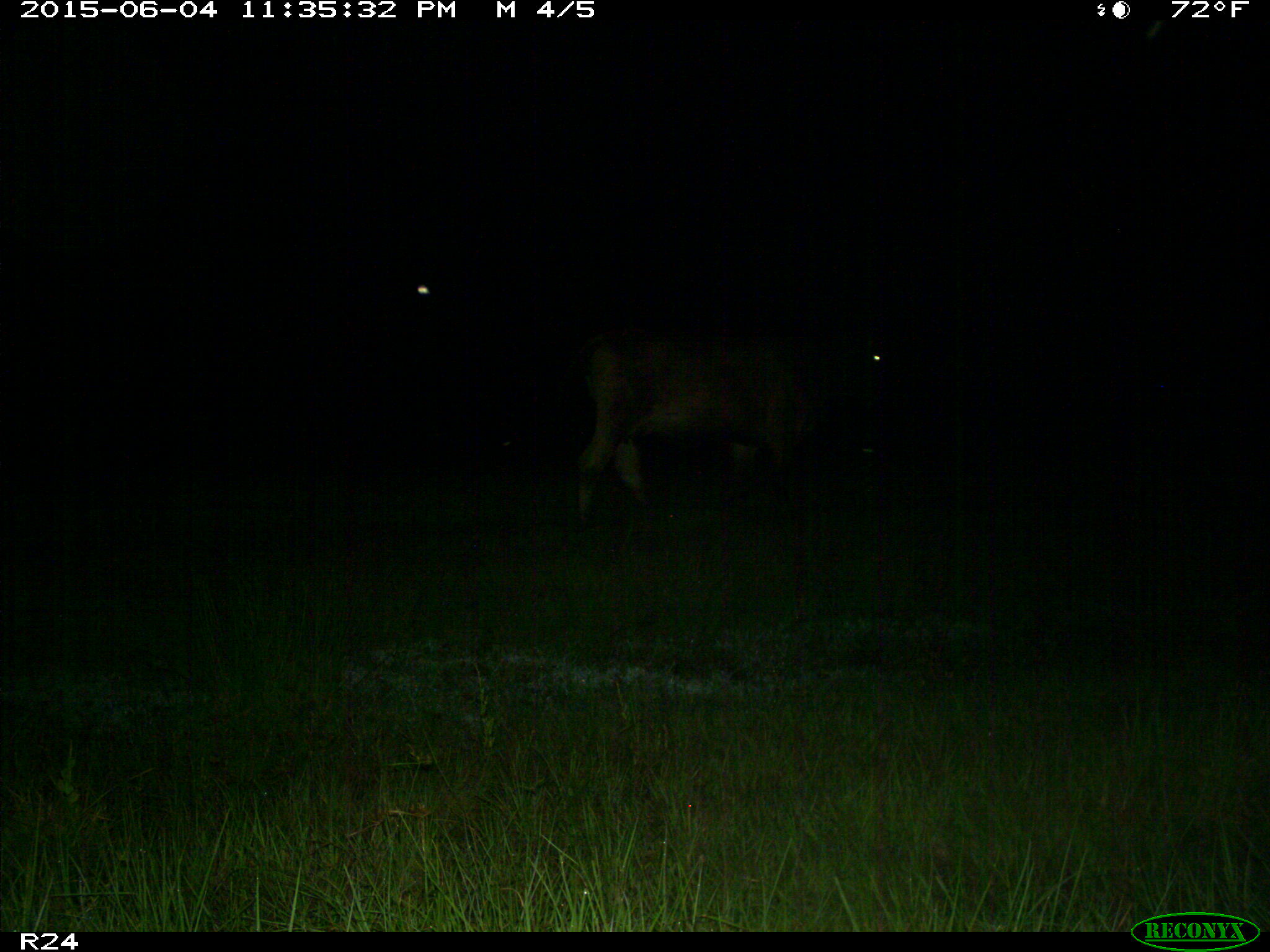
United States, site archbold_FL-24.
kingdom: Animalia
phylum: Chordata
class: Mammalia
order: Artiodactyla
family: Bovidae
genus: Bos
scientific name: Bos taurus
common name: domestic cow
Bos taurus (domestic cow).